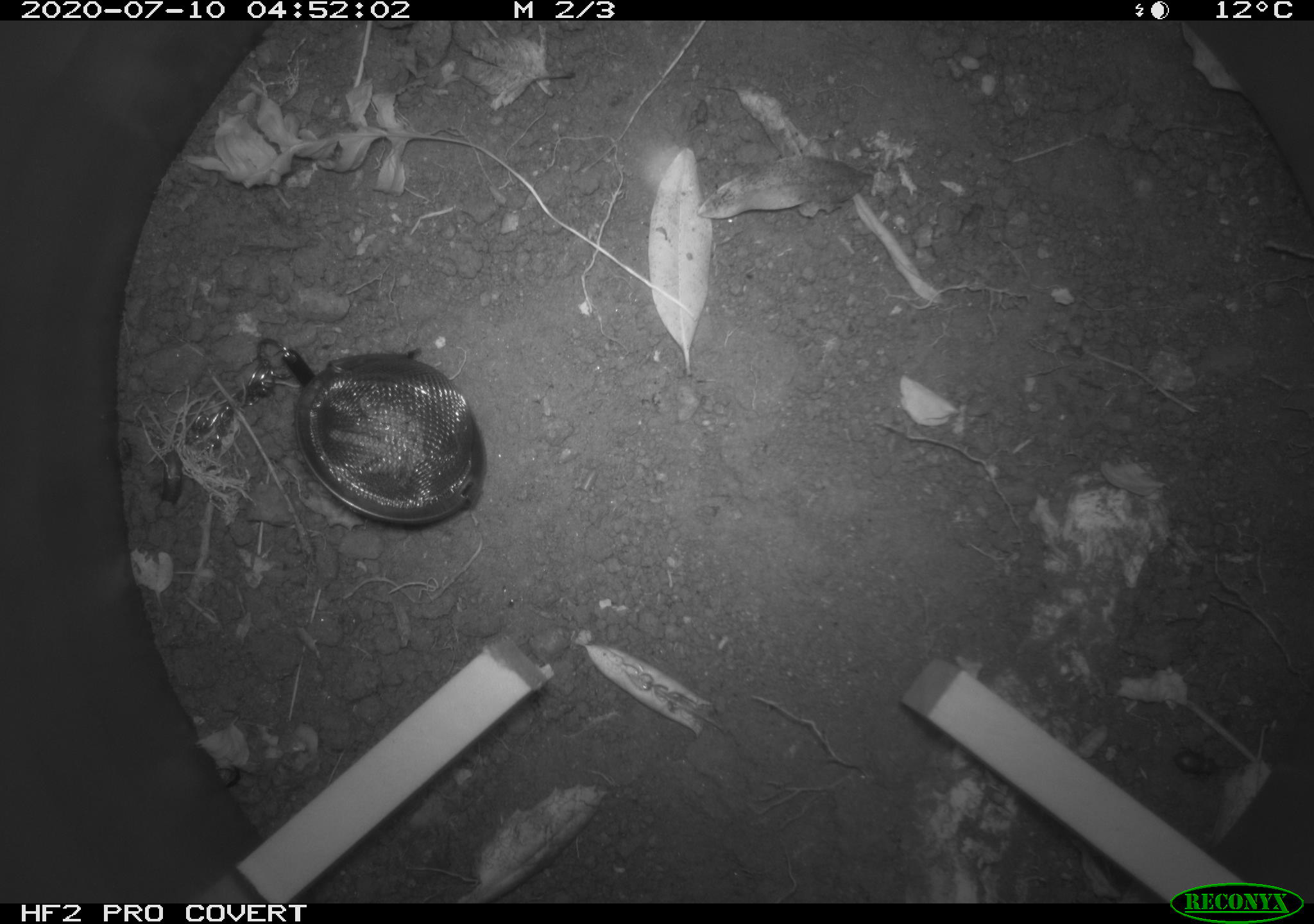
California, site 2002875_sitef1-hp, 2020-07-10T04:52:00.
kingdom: Animalia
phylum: Arthropoda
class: Insecta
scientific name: Insecta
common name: insect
Insect (Insecta).